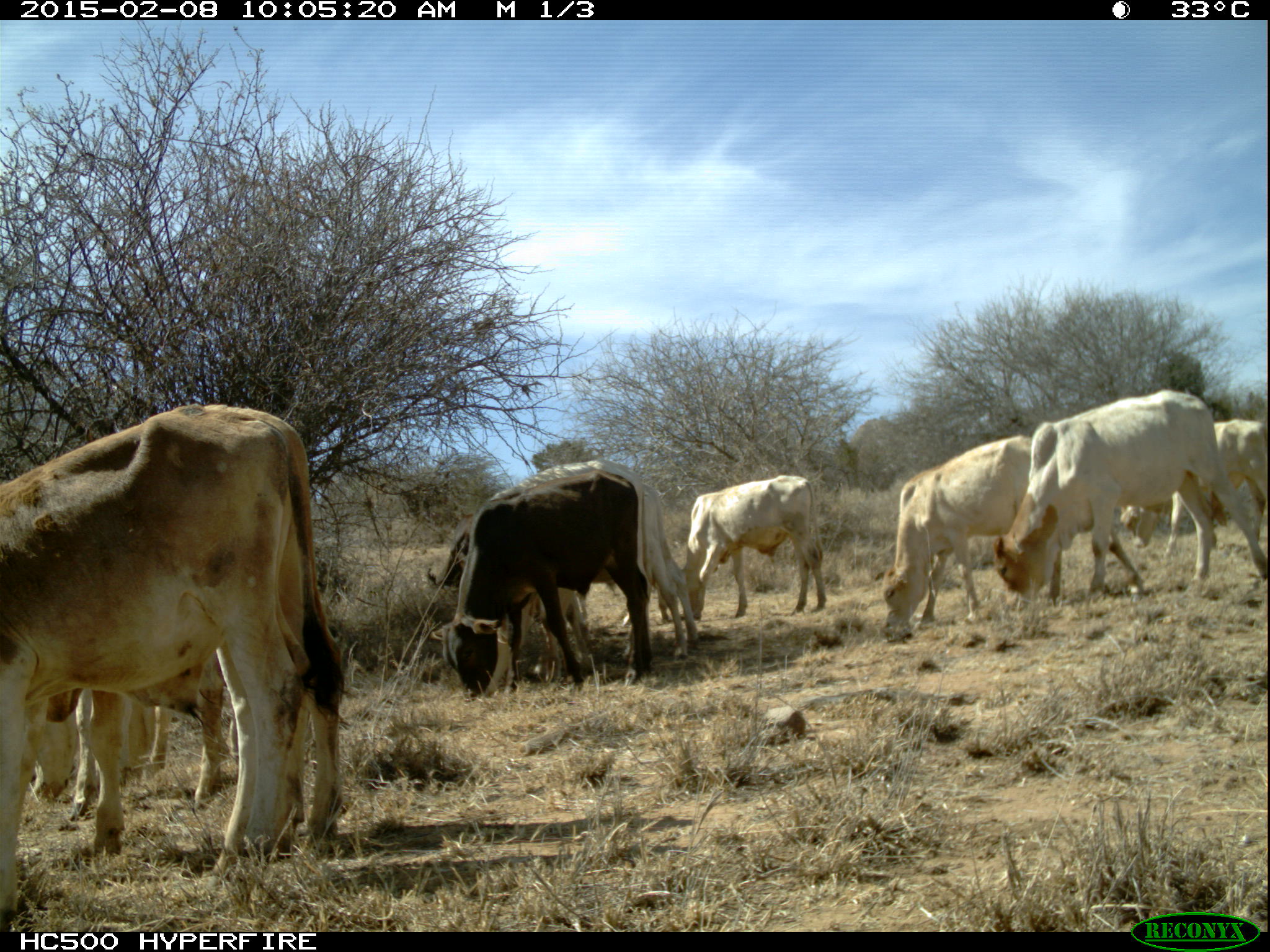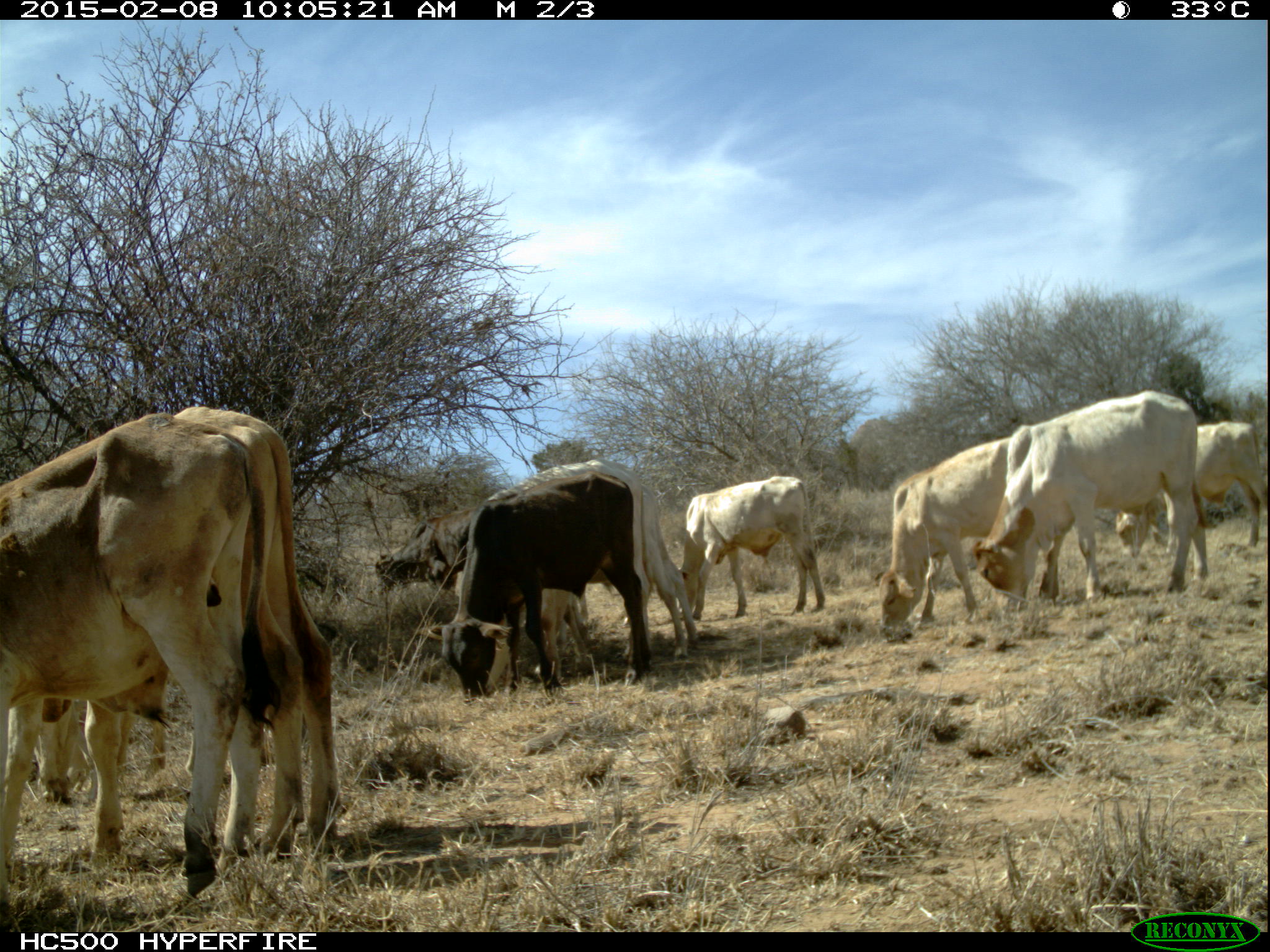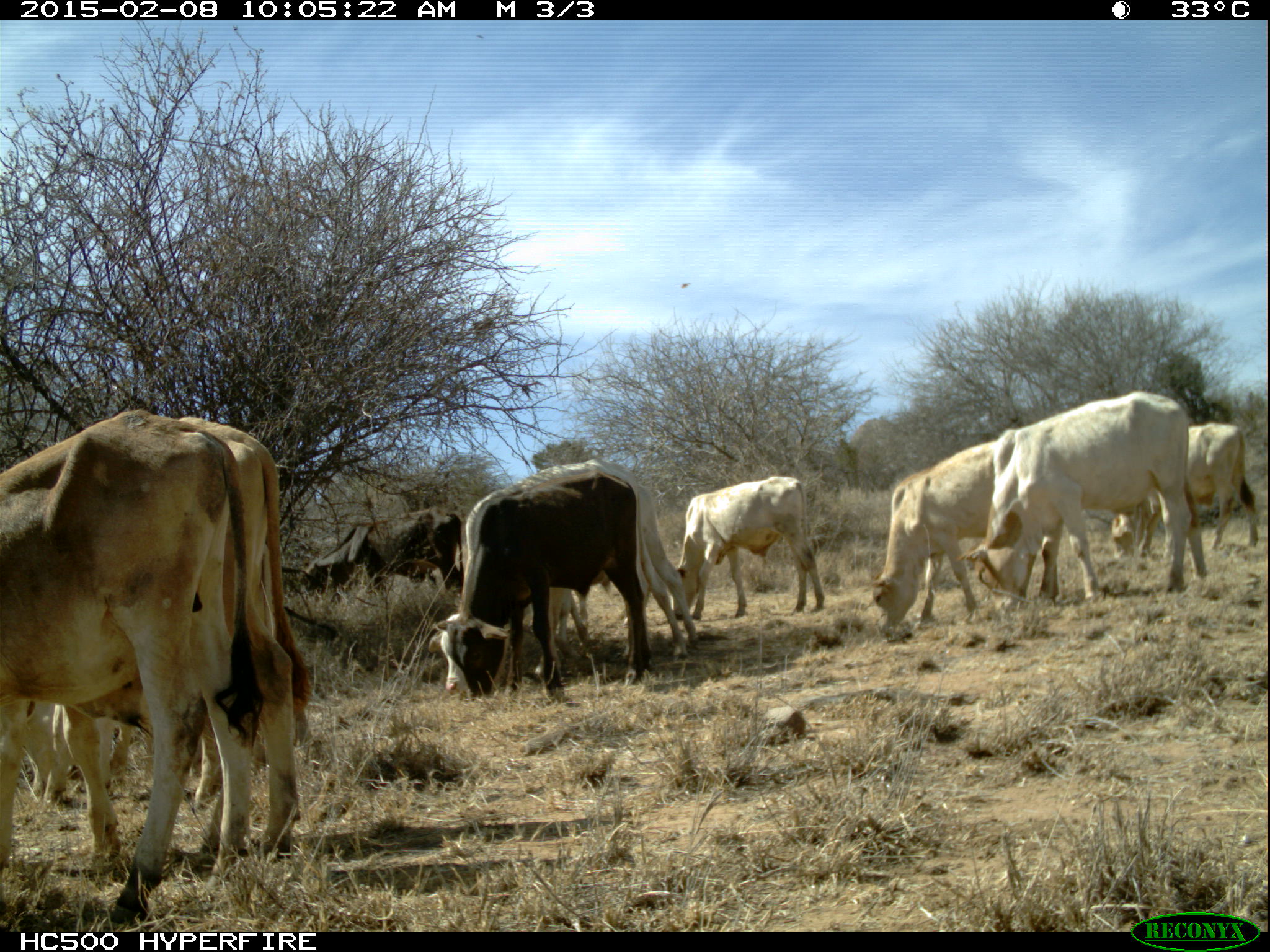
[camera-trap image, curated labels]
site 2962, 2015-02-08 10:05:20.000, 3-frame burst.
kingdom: Animalia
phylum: Chordata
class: Mammalia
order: Artiodactyla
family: Bovidae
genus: Bos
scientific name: Bos taurus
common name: domestic cattle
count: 26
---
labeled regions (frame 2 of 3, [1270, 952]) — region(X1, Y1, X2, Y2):
bos taurus: region(1, 401, 338, 854); region(1, 410, 274, 897); region(417, 469, 648, 690); region(969, 387, 1205, 603); region(452, 457, 683, 674); region(874, 438, 1053, 622); region(673, 472, 826, 616); region(1113, 420, 1264, 551); region(373, 508, 483, 594)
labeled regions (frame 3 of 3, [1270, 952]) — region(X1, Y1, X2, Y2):
bos taurus: region(2, 415, 316, 860); region(1, 409, 266, 923); region(428, 458, 699, 680); region(964, 388, 1209, 606); region(433, 469, 656, 684); region(870, 436, 1088, 622); region(475, 484, 698, 635); region(671, 473, 827, 616); region(1110, 417, 1258, 558); region(295, 503, 462, 591); region(27, 693, 118, 797)